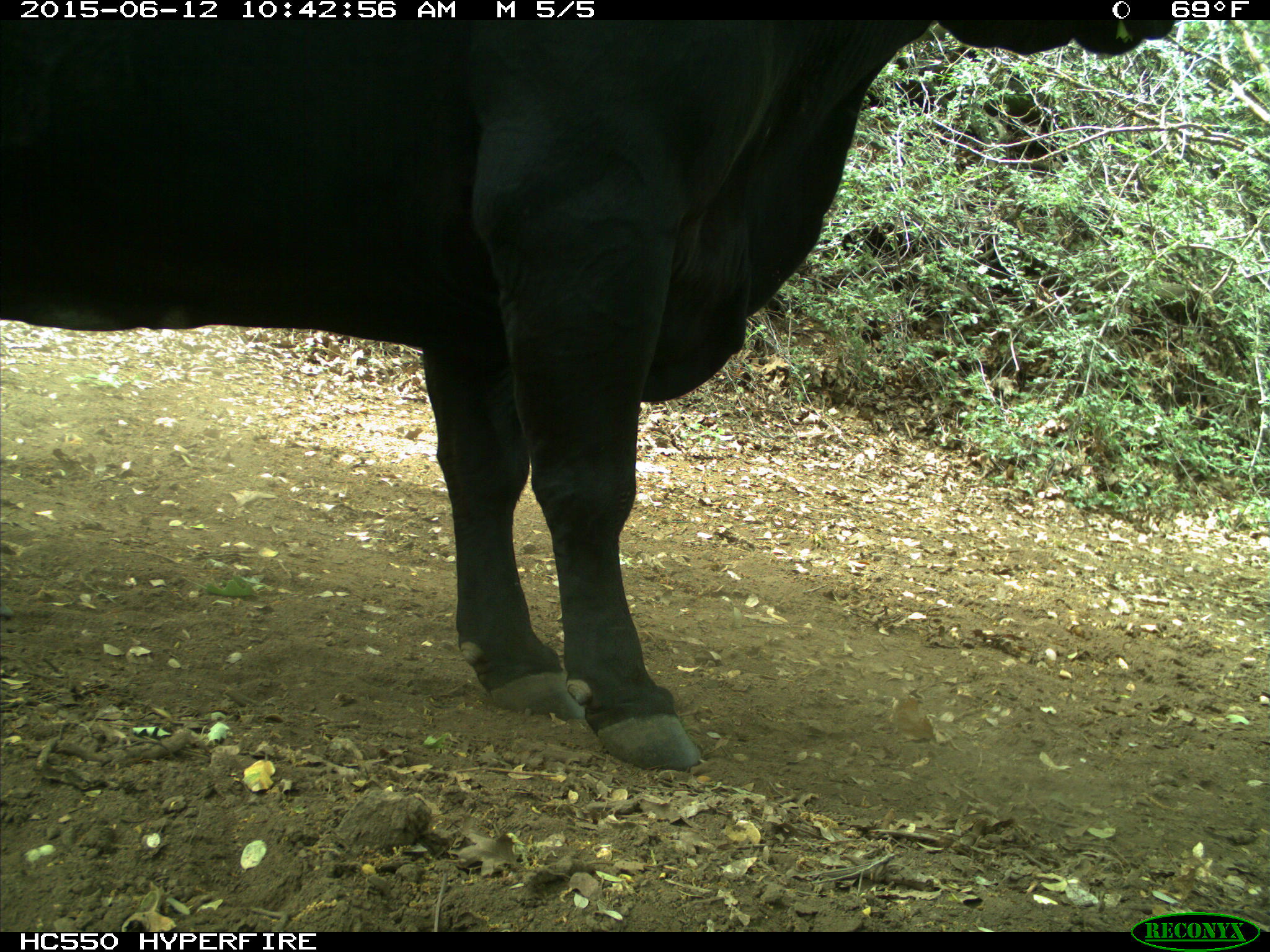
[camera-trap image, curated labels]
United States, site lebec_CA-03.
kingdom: Animalia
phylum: Chordata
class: Mammalia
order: Artiodactyla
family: Bovidae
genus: Bos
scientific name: Bos taurus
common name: domestic cow